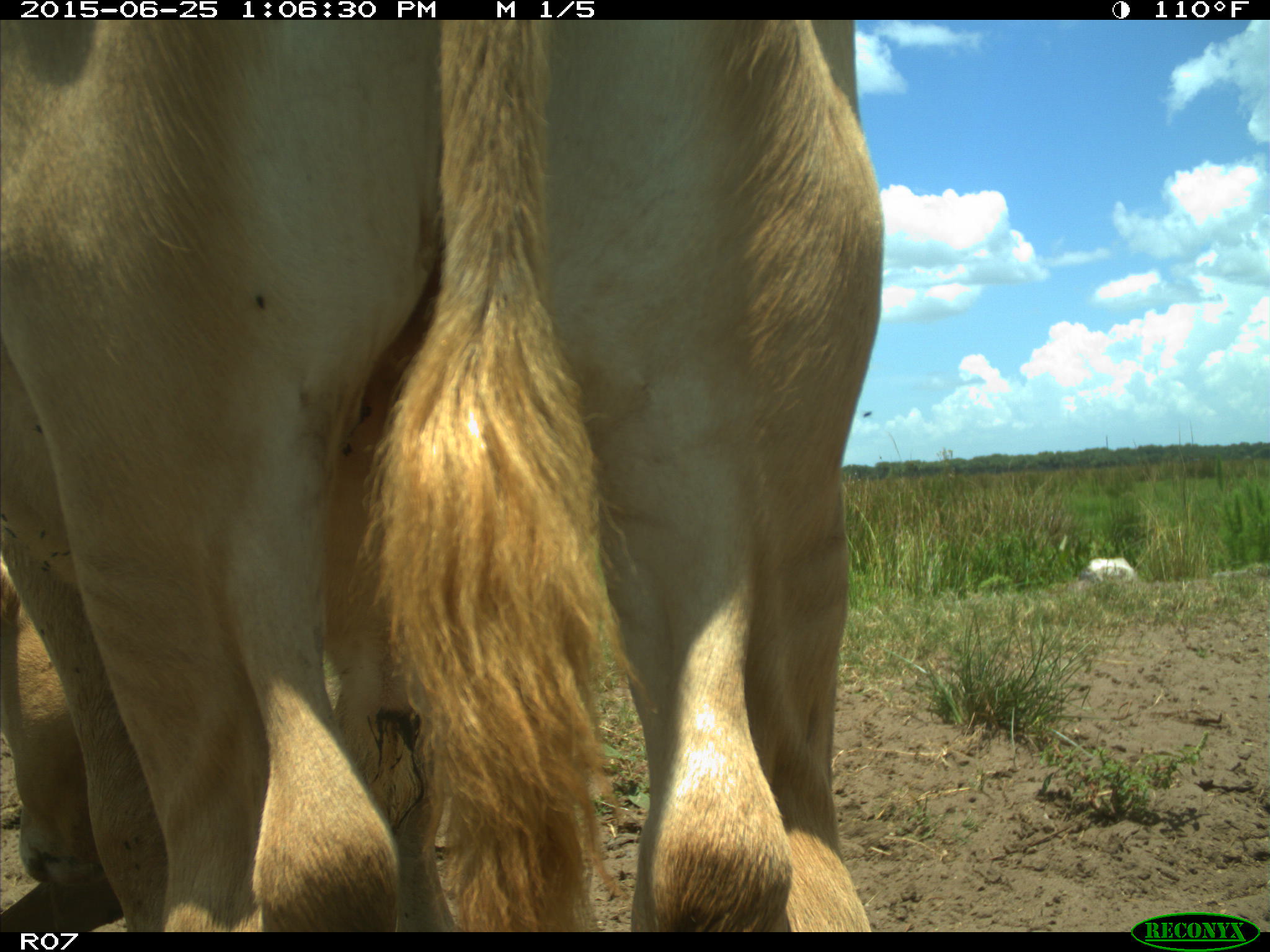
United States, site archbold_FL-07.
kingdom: Animalia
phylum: Chordata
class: Mammalia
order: Artiodactyla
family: Bovidae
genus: Bos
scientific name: Bos taurus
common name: domestic cow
Bos taurus (domestic cow).